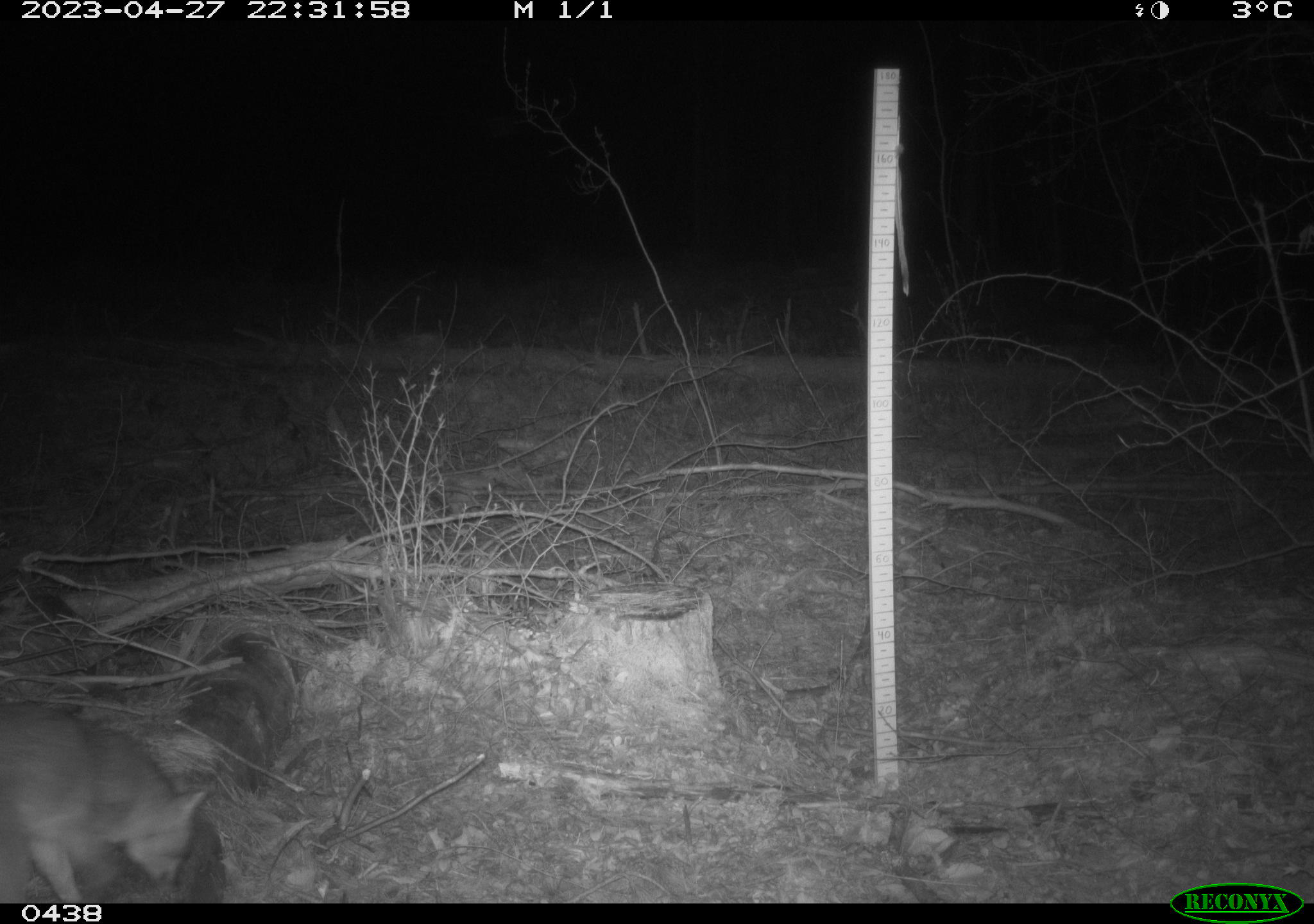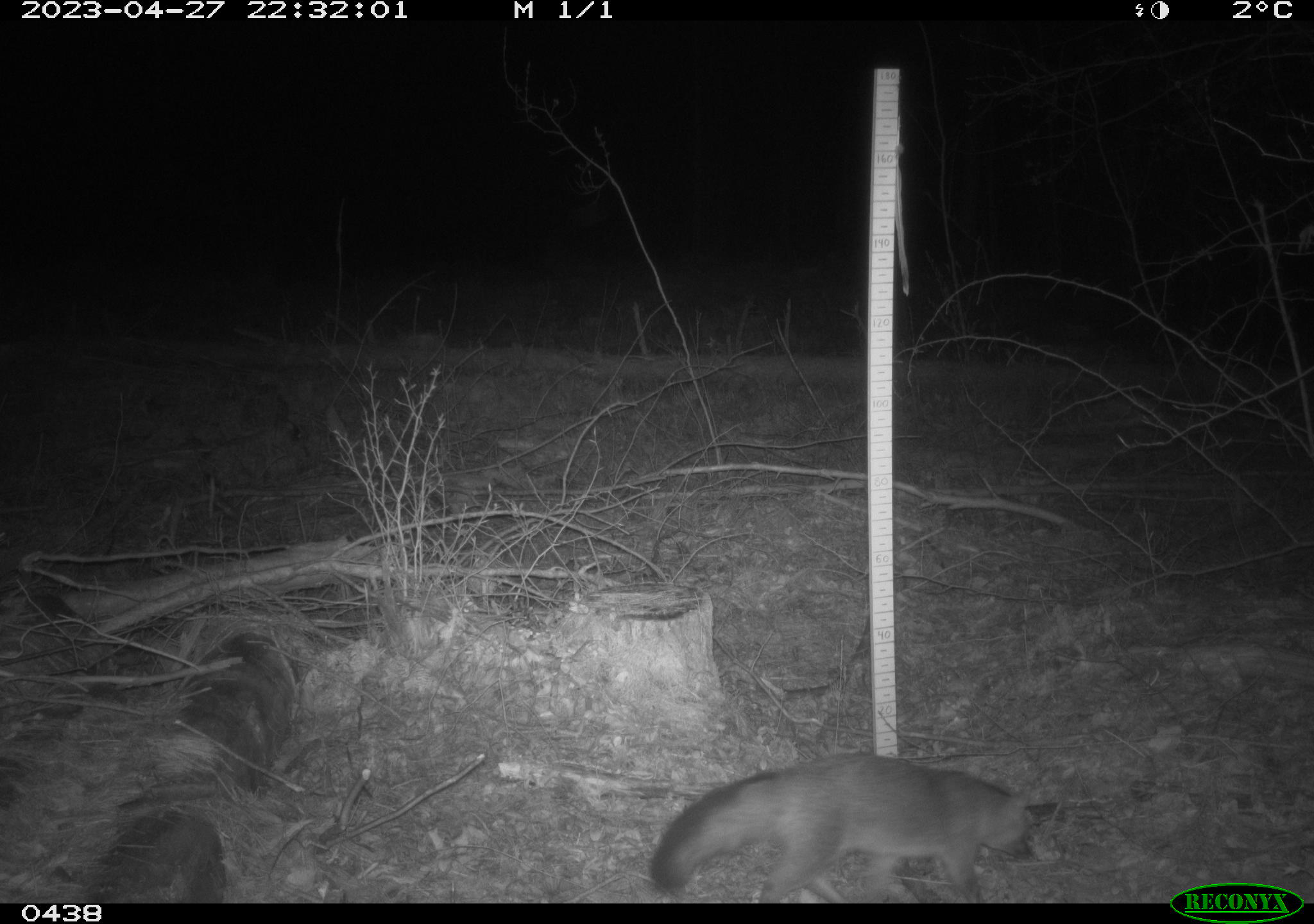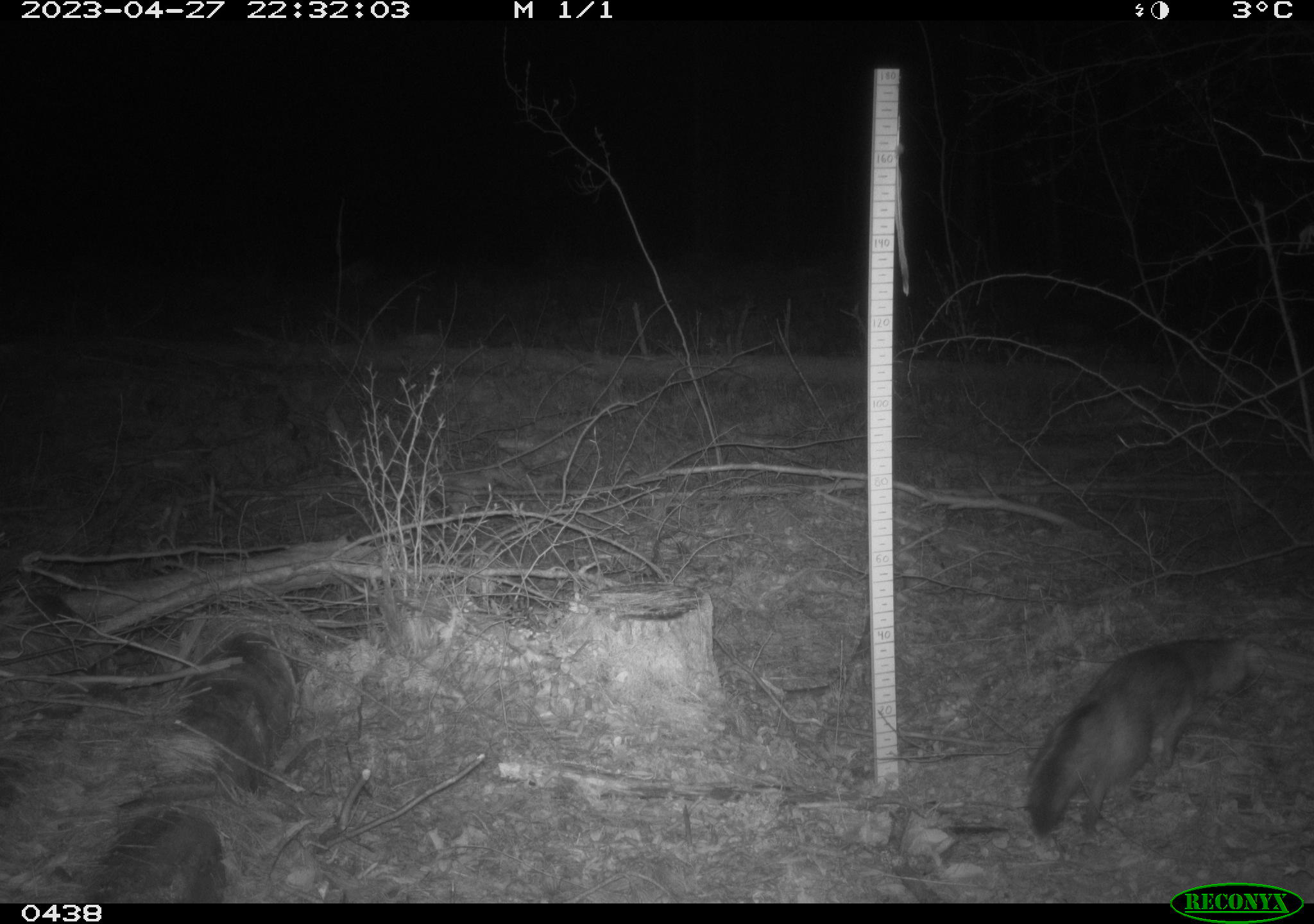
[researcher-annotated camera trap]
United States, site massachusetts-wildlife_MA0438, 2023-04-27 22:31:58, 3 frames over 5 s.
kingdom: Animalia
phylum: Chordata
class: Mammalia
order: Carnivora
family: Canidae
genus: Urocyon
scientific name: Urocyon cinereoargenteus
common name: gray fox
Gray fox (Urocyon cinereoargenteus).